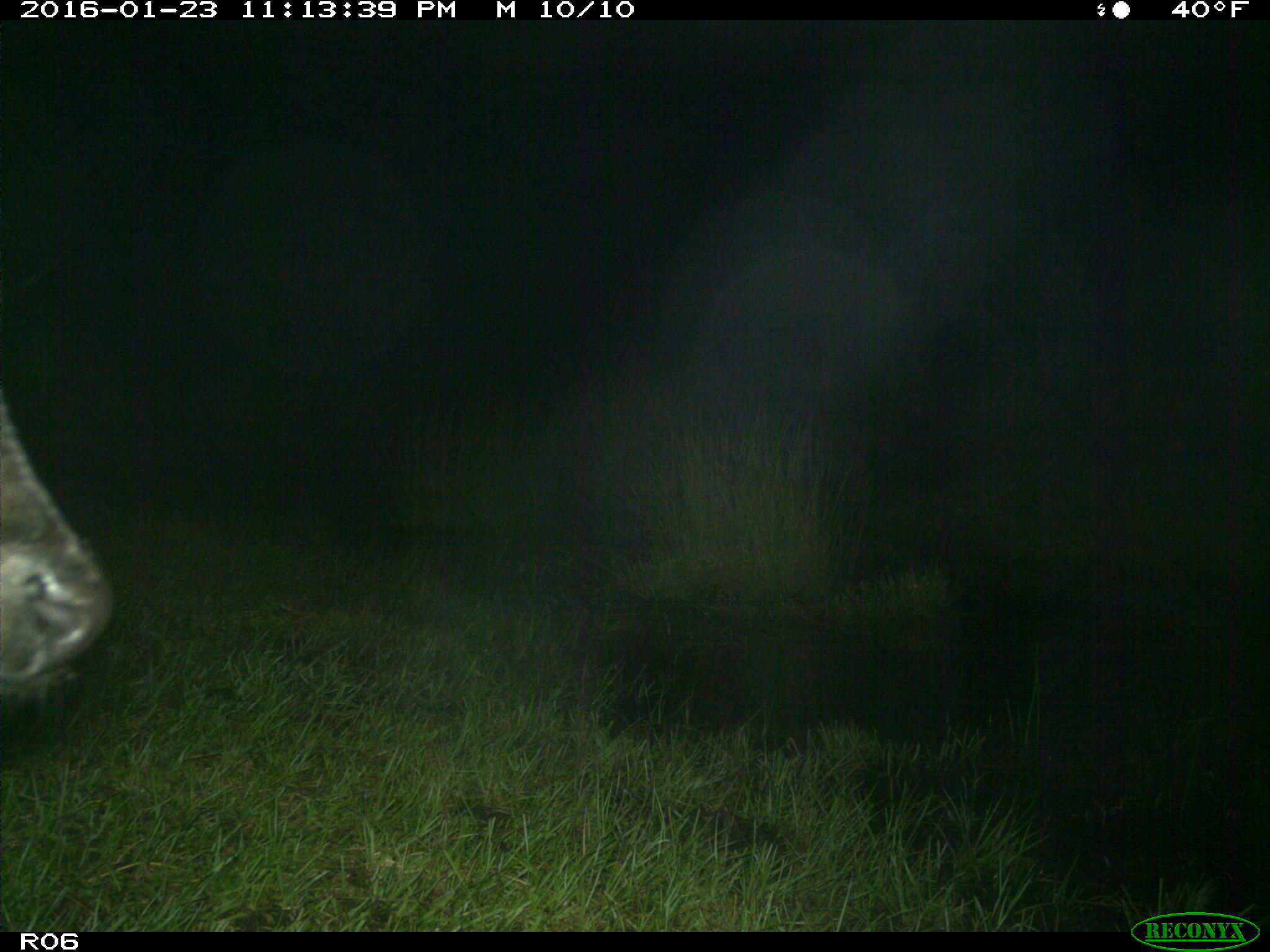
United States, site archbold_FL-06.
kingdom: Animalia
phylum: Chordata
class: Mammalia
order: Artiodactyla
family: Bovidae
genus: Bos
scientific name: Bos taurus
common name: domestic cow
Bos taurus (domestic cow).